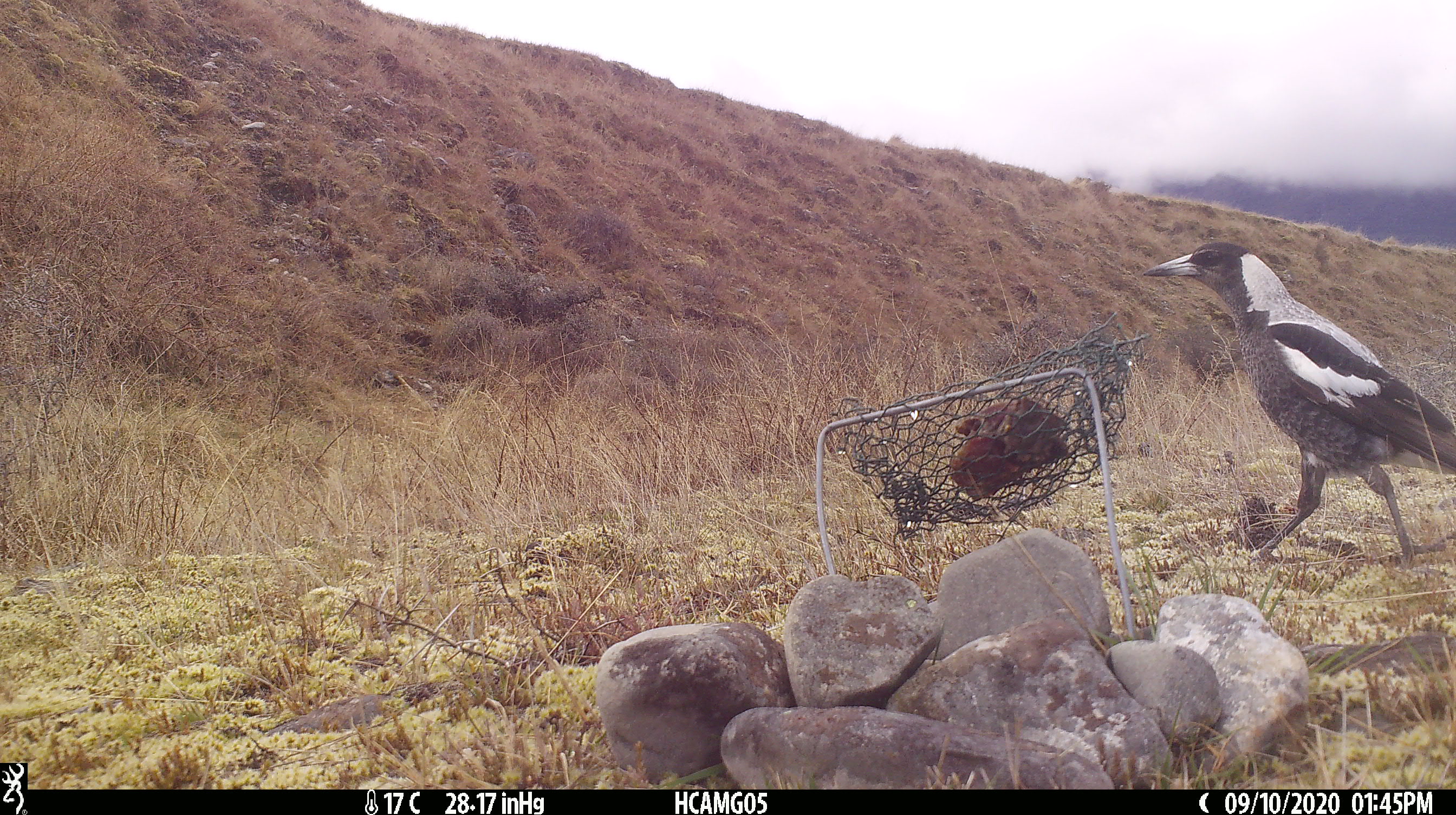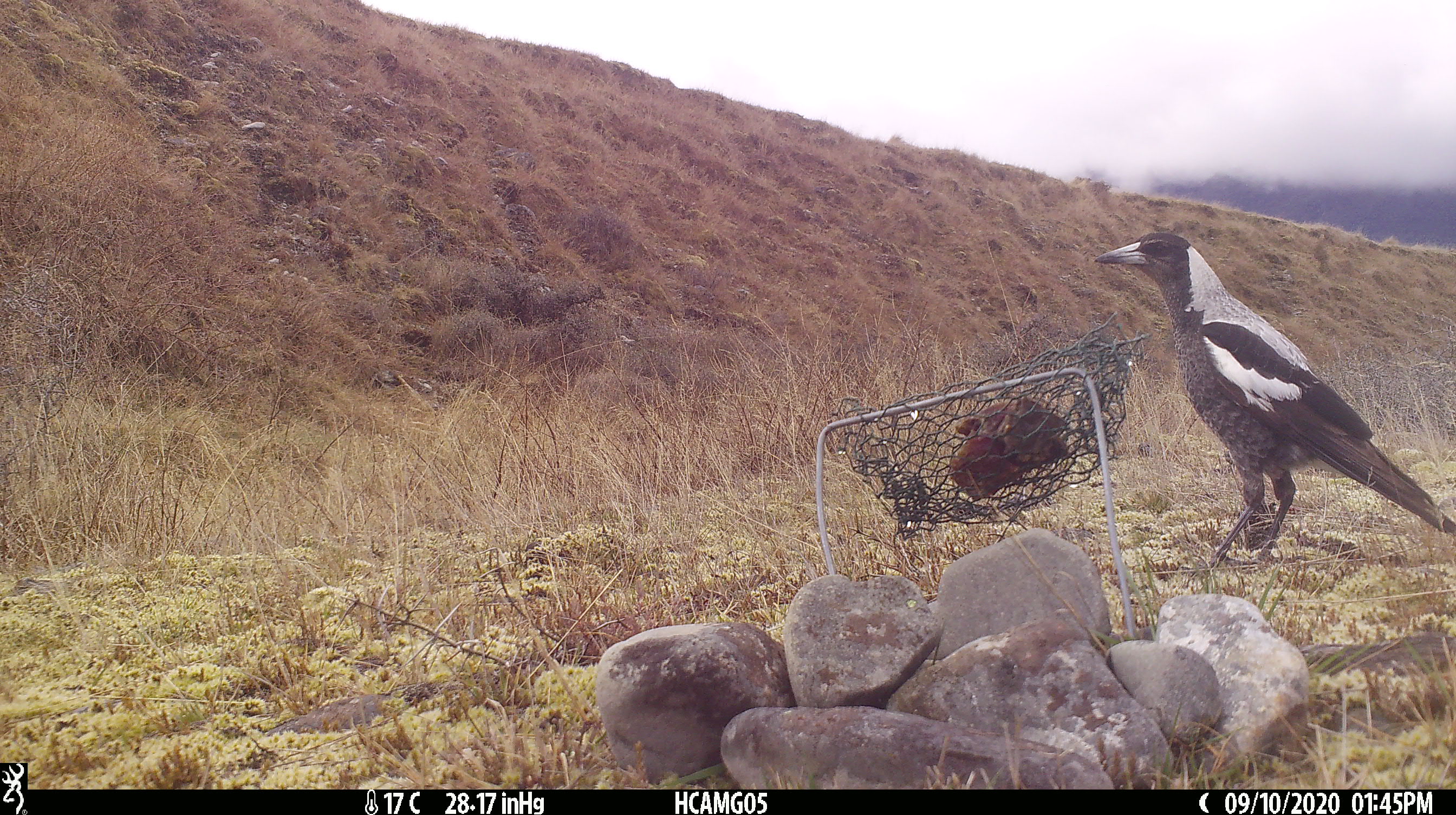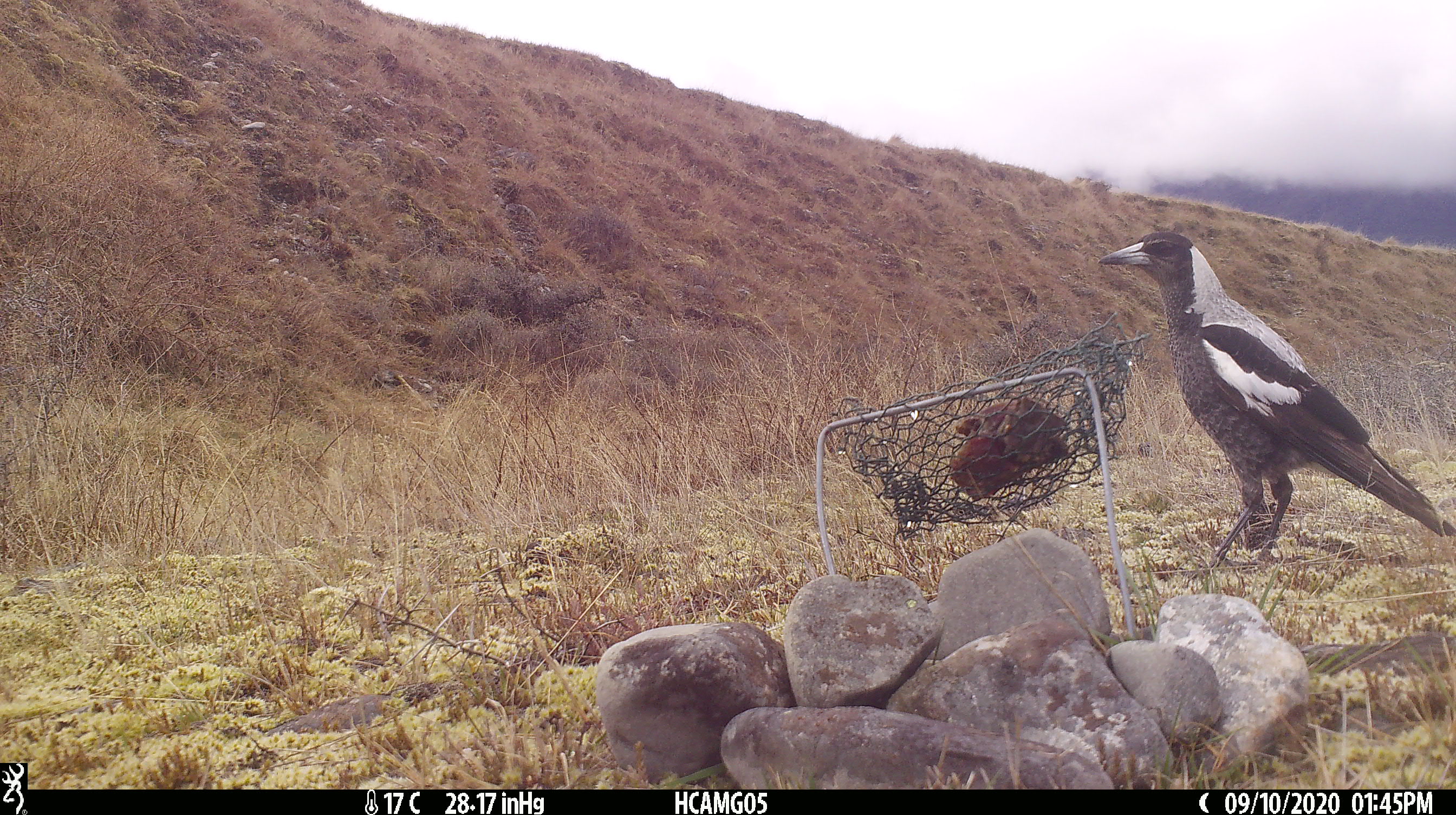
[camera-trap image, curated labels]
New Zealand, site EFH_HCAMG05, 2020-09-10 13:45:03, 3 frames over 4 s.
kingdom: Animalia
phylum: Chordata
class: Aves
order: Passeriformes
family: Artamidae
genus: Gymnorhina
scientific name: Gymnorhina tibicen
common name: australian magpie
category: magpie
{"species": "magpie (australian magpie) (Gymnorhina tibicen)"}